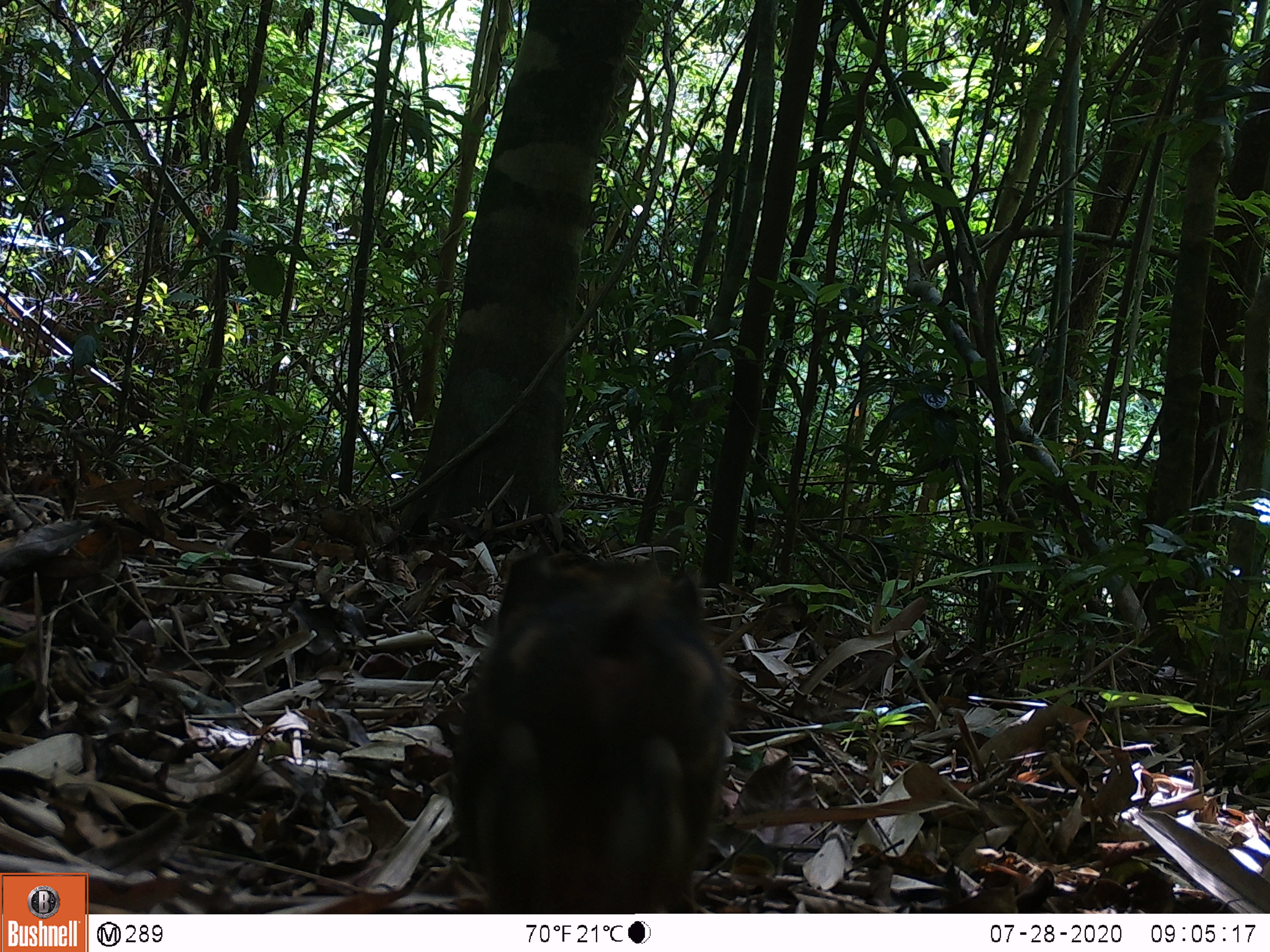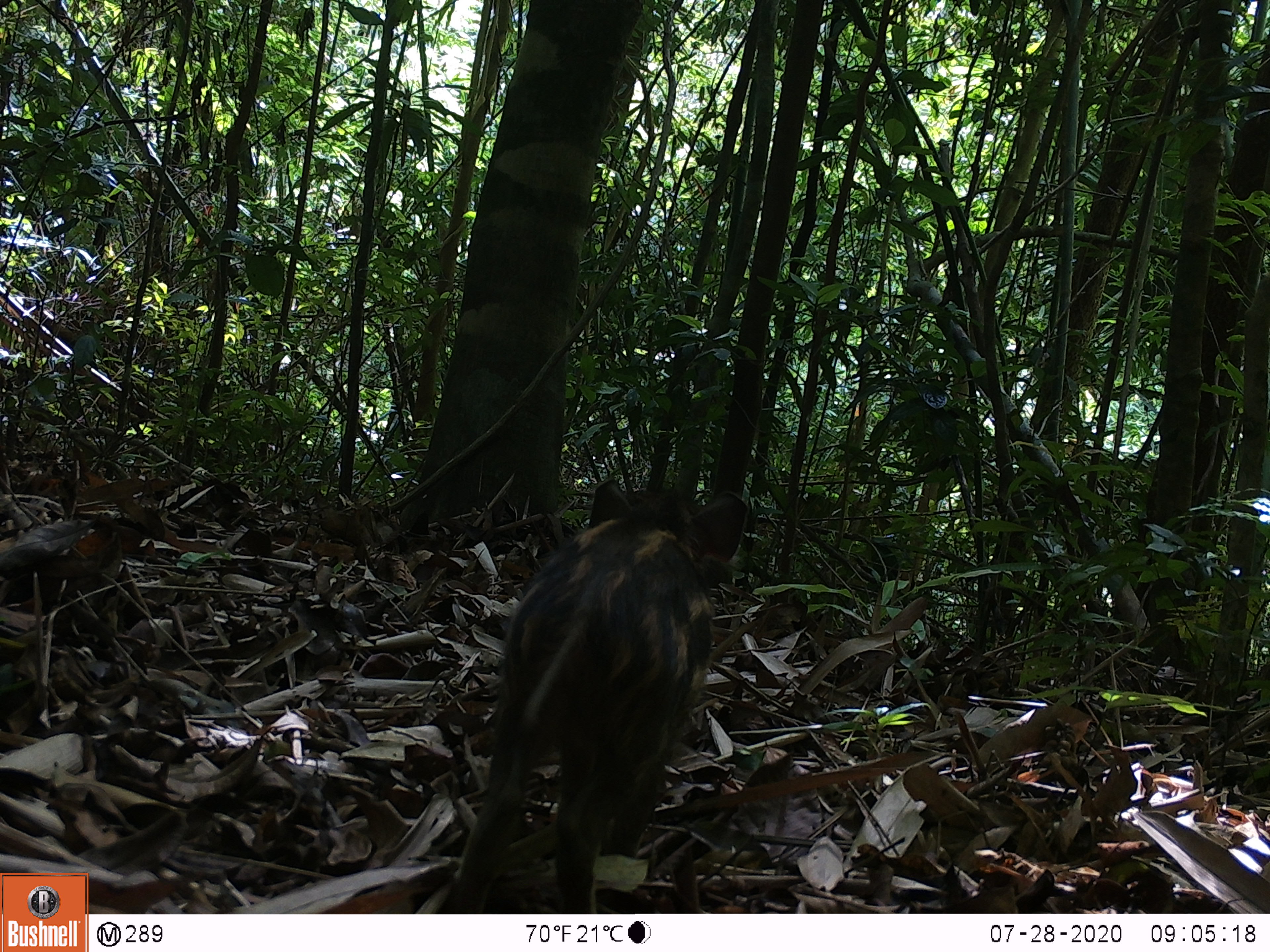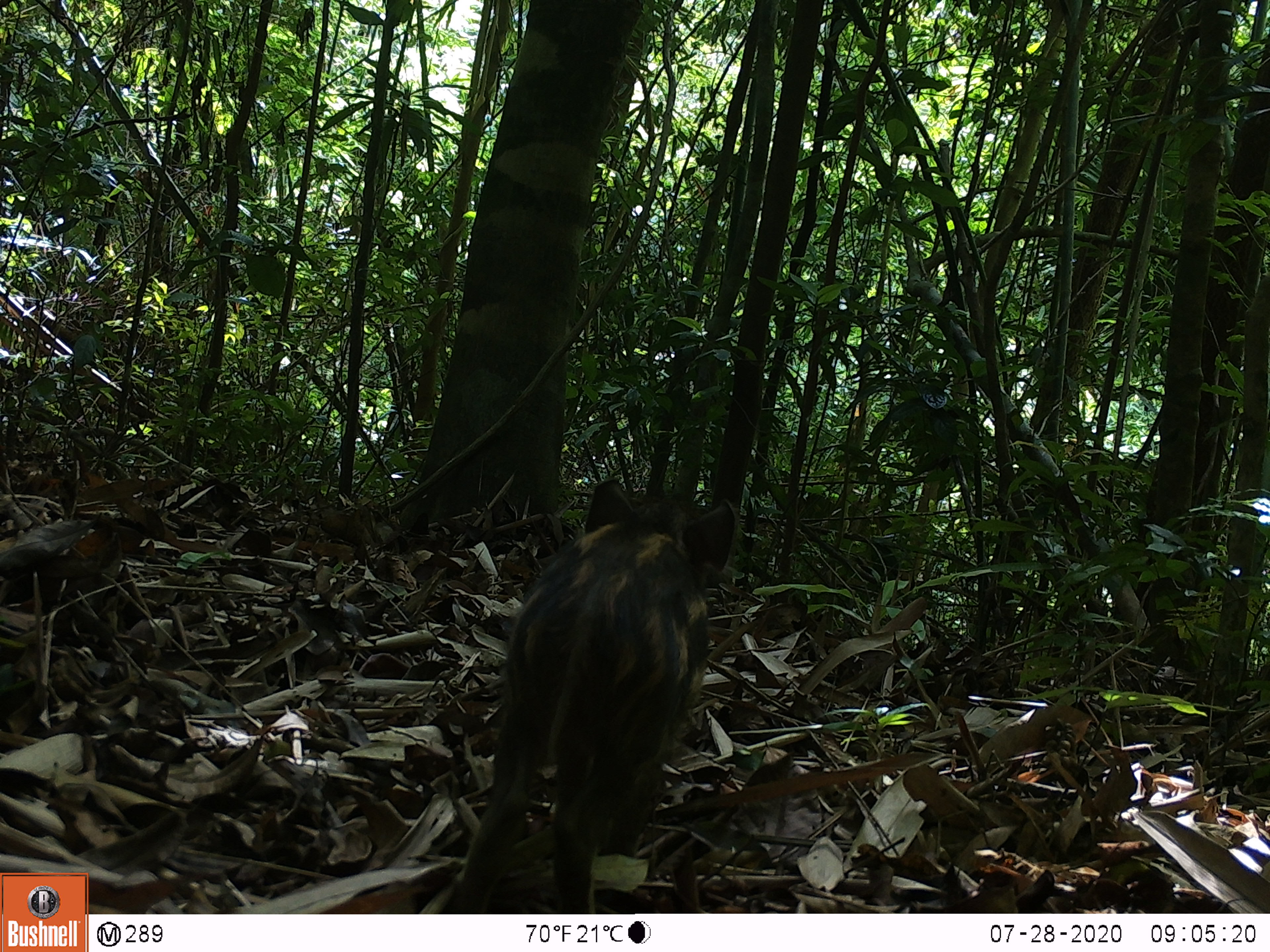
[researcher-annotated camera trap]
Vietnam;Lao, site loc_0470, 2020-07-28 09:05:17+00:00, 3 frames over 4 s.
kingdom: Animalia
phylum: Chordata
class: Mammalia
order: Artiodactyla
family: Suidae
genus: Sus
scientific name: Sus scrofa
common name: eurasian wild pig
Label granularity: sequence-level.